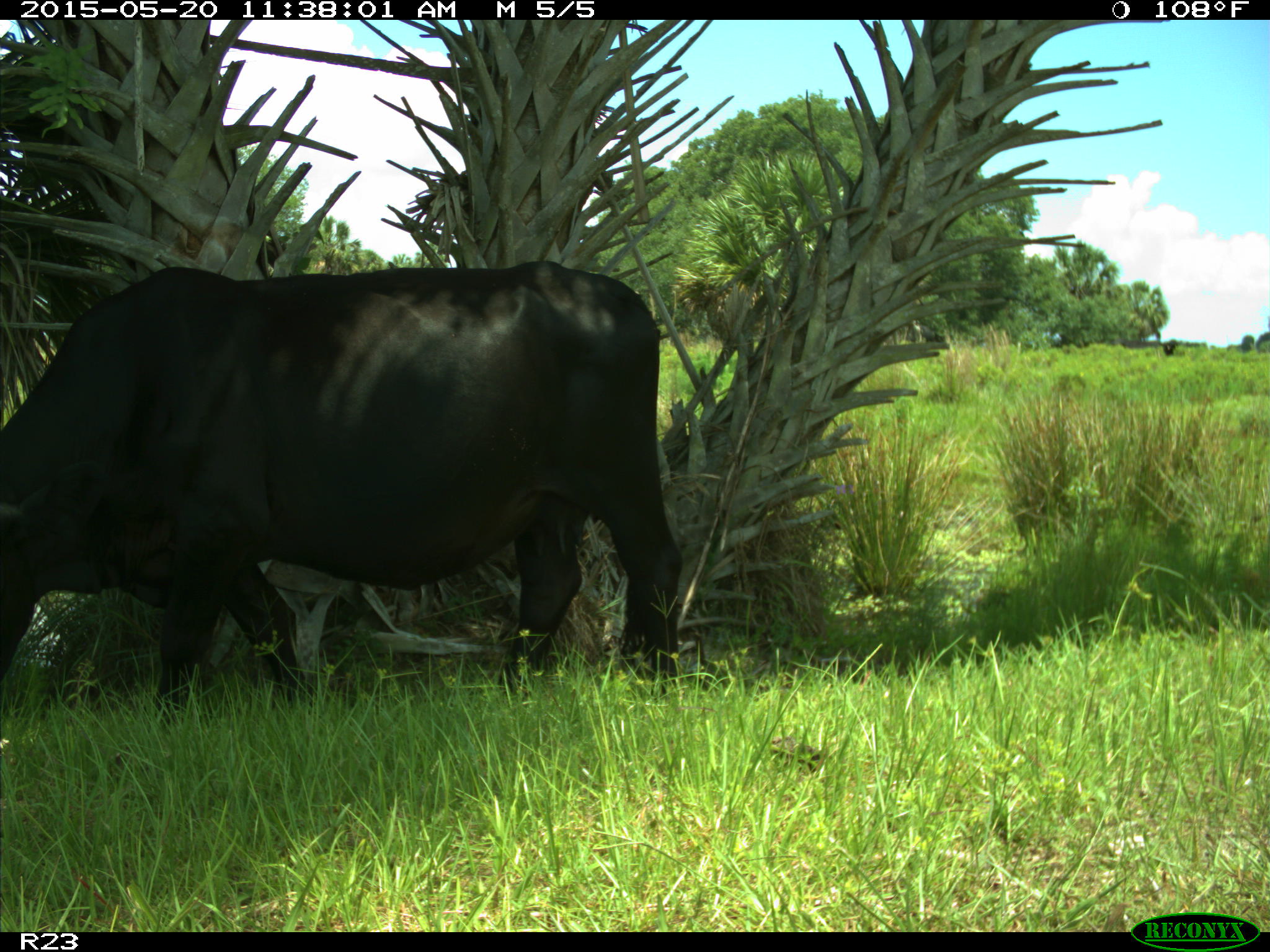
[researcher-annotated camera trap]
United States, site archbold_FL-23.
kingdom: Animalia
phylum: Chordata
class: Mammalia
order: Artiodactyla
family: Suidae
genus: Sus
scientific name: Sus scrofa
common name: wild boar